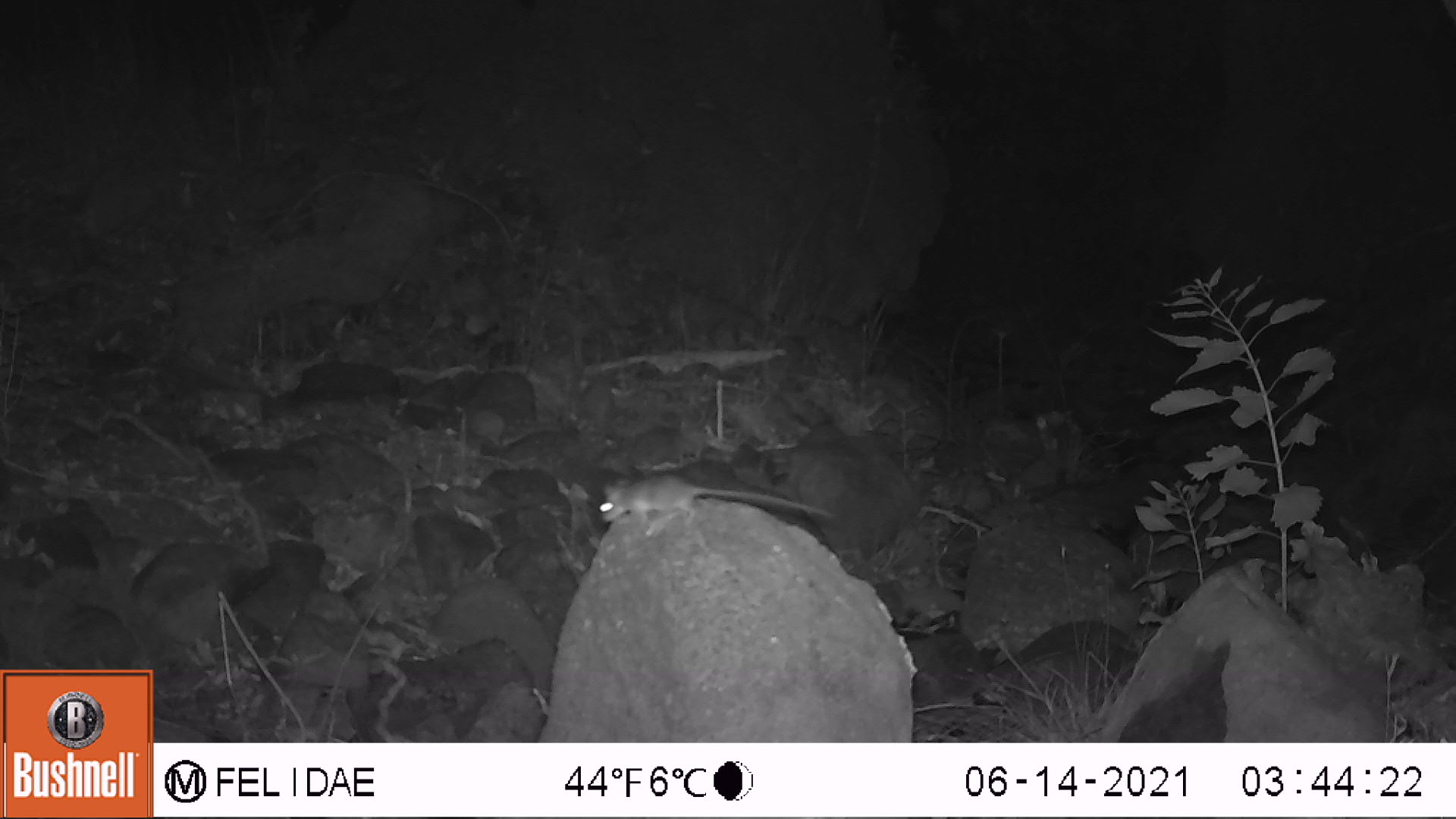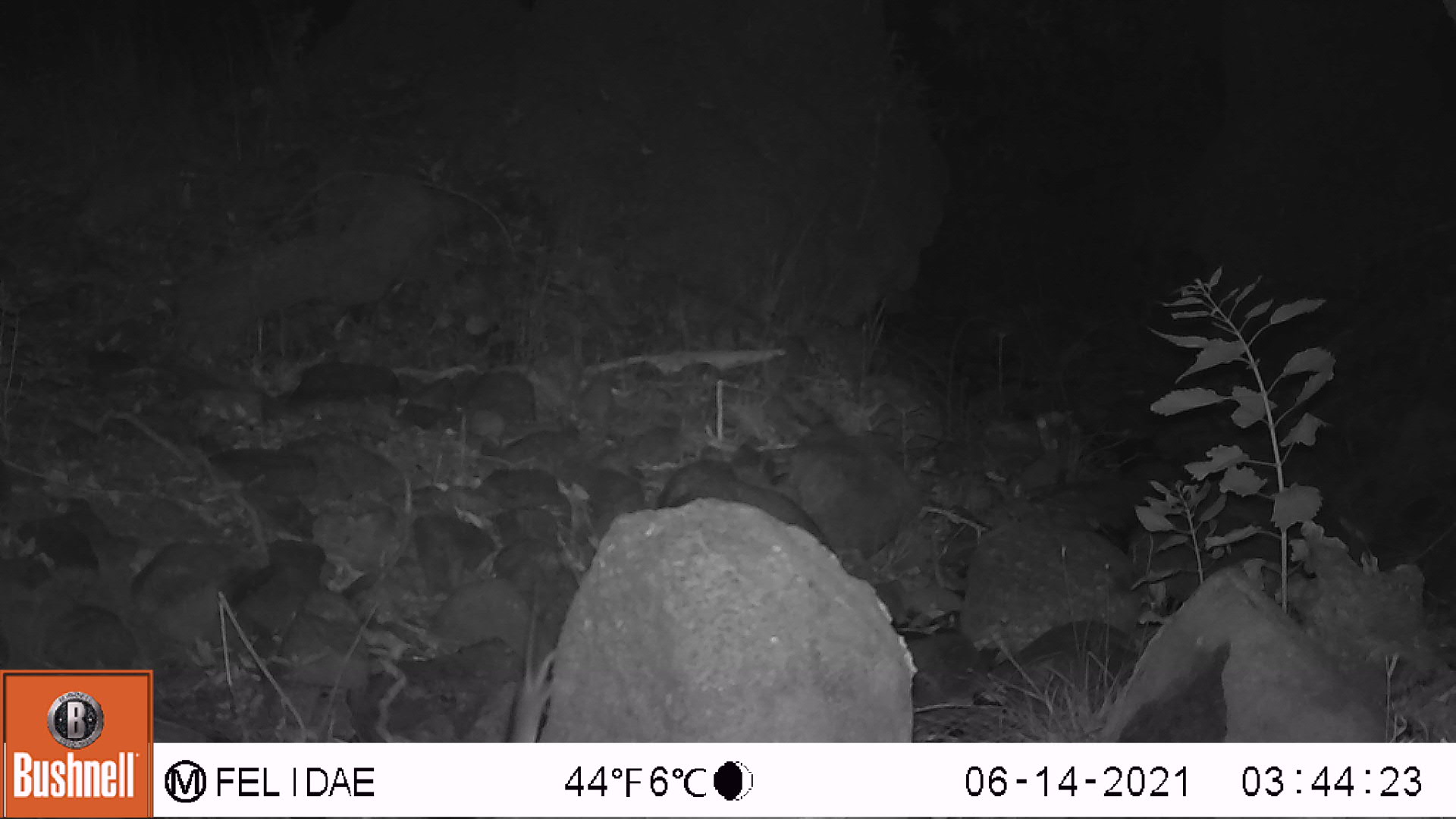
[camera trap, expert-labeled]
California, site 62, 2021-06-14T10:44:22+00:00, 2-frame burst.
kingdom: Animalia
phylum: Chordata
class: Mammalia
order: Rodentia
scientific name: Rodentia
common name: mouse or rat